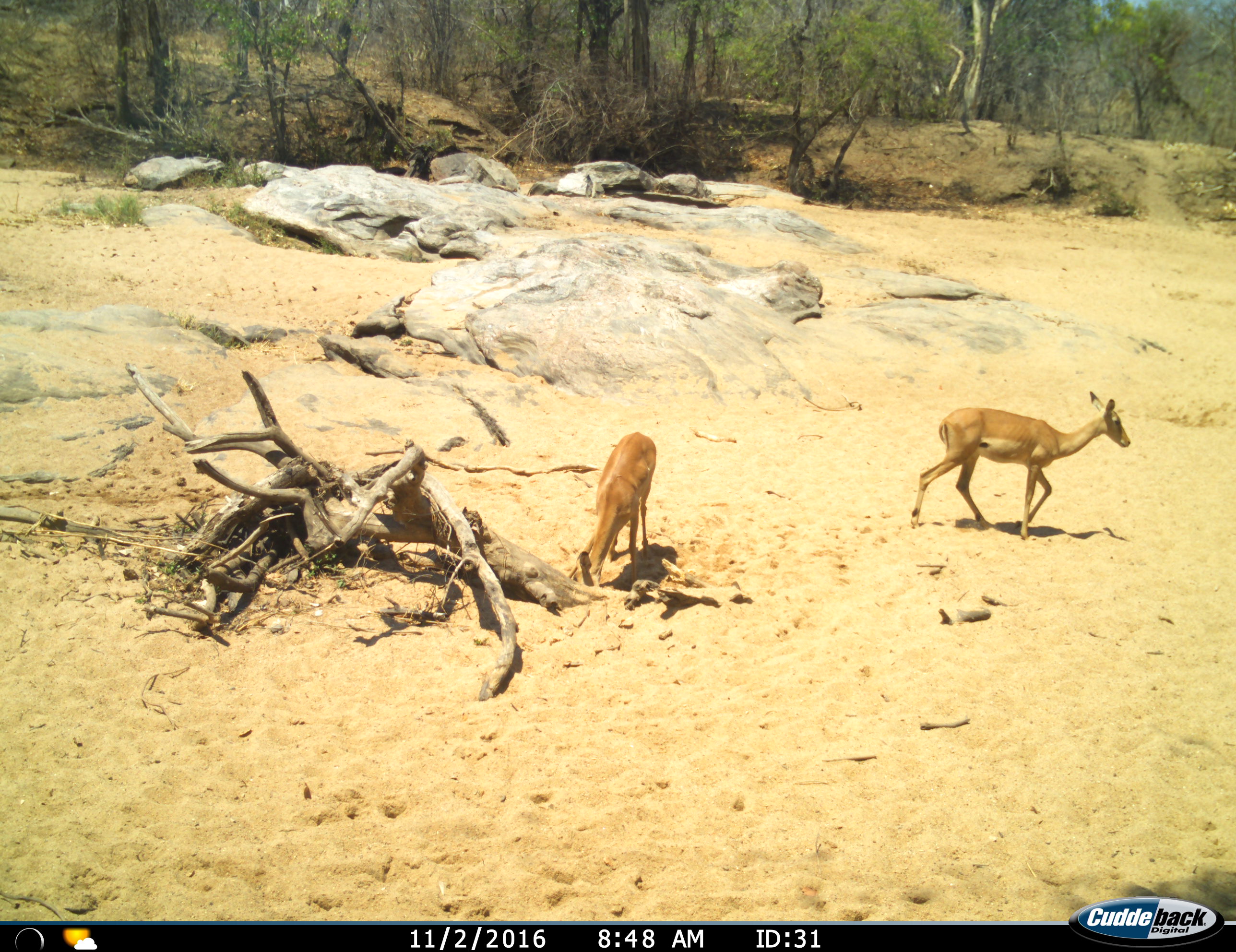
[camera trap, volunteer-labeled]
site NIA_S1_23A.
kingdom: Animalia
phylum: Chordata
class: Mammalia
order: Artiodactyla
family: Bovidae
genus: Aepyceros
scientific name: Aepyceros melampus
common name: impala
Impala (Aepyceros melampus), count 2. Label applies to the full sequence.